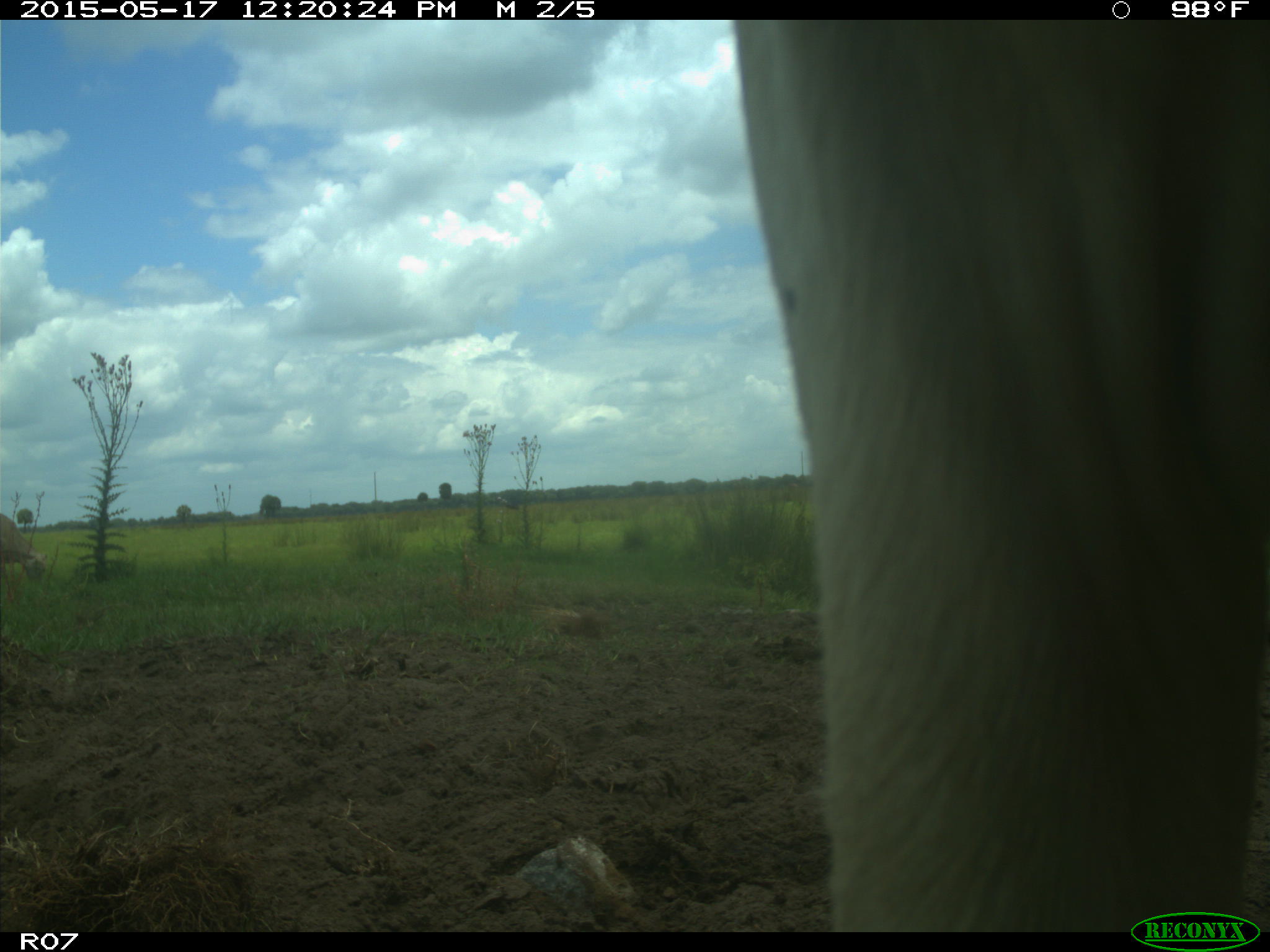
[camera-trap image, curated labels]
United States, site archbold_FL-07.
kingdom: Animalia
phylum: Chordata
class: Mammalia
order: Artiodactyla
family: Bovidae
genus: Bos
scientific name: Bos taurus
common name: domestic cow